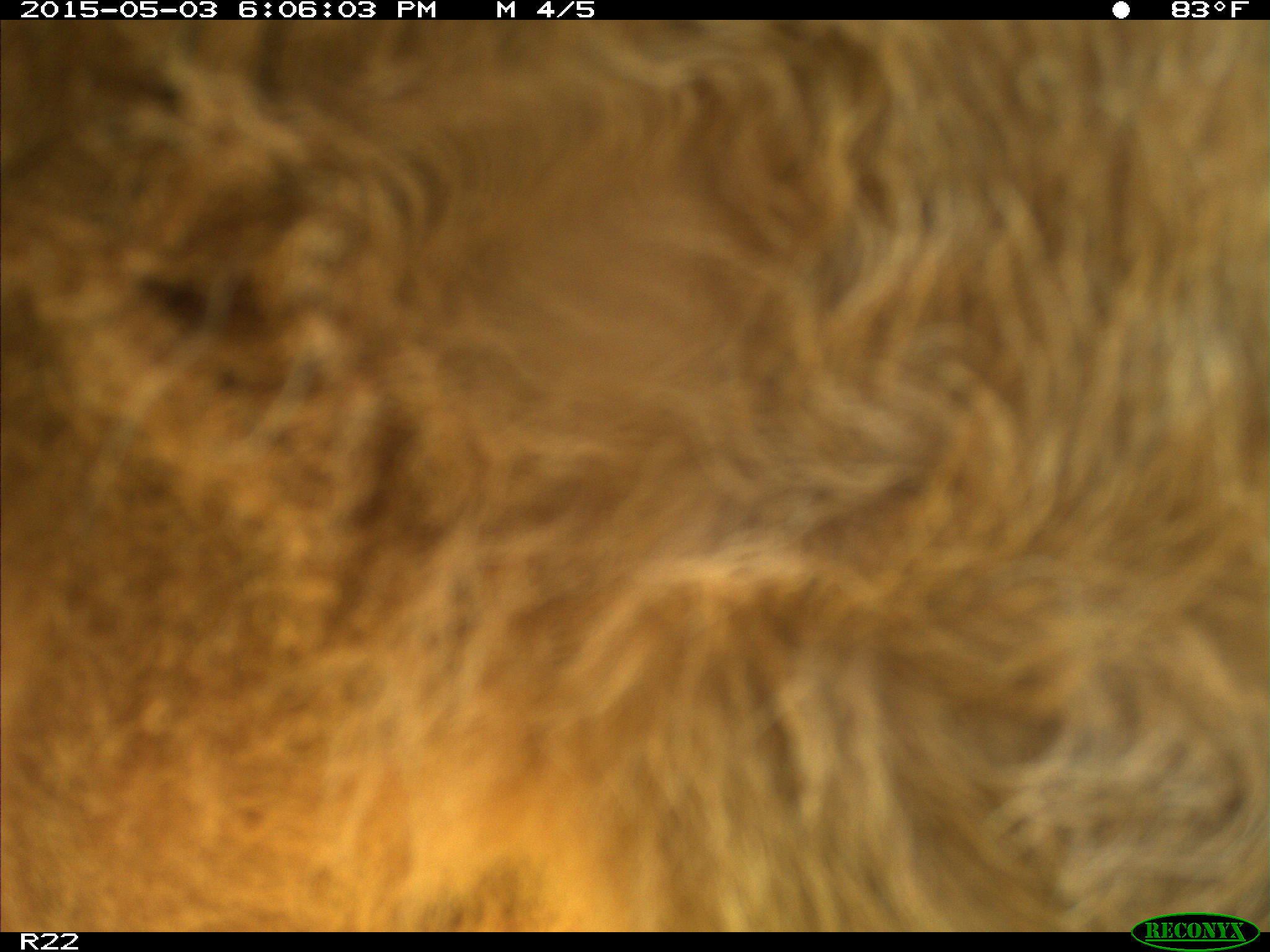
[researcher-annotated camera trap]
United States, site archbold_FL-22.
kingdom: Animalia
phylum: Chordata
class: Mammalia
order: Artiodactyla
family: Bovidae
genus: Bos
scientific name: Bos taurus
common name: domestic cow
Bos taurus (domestic cow).